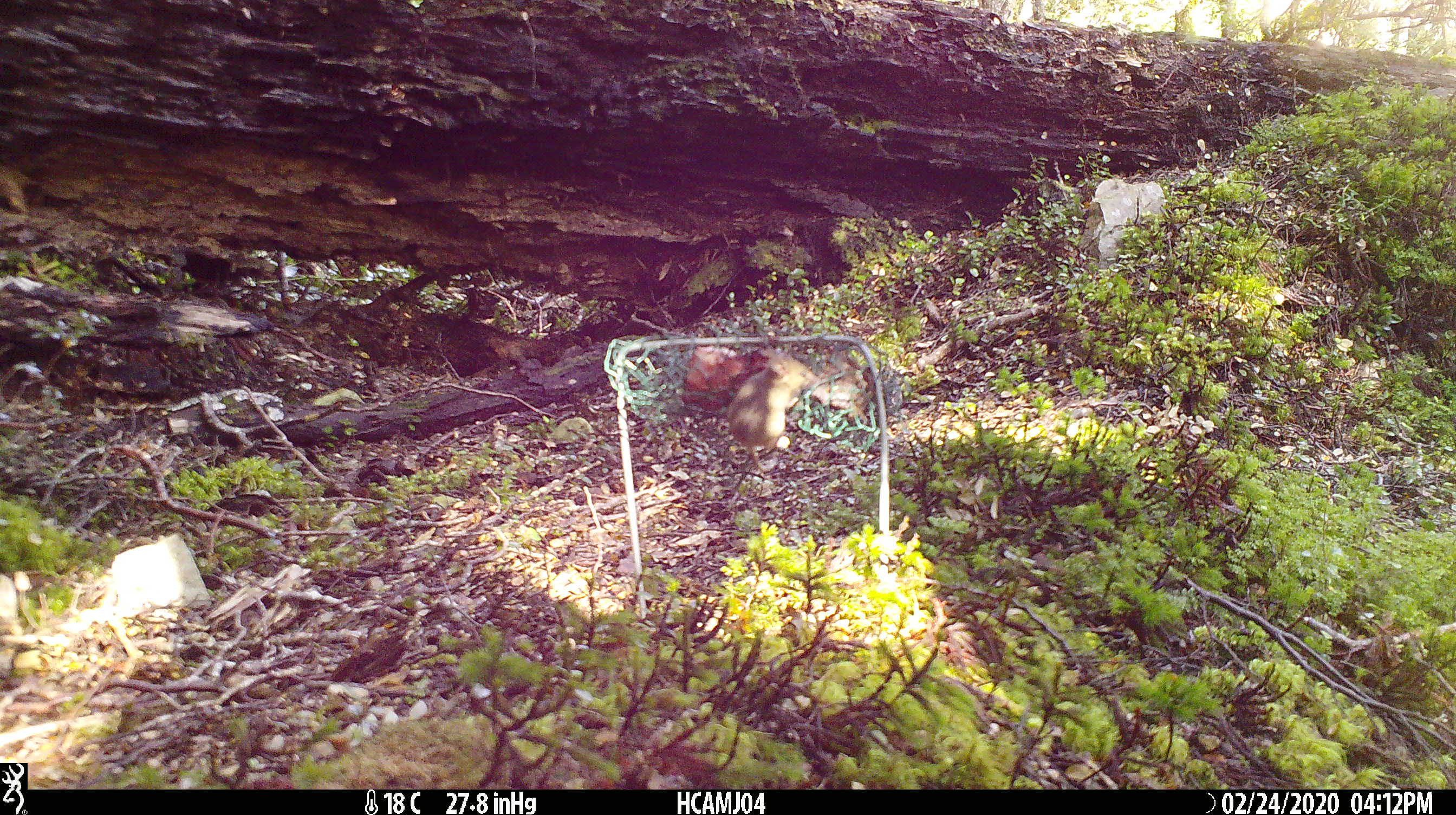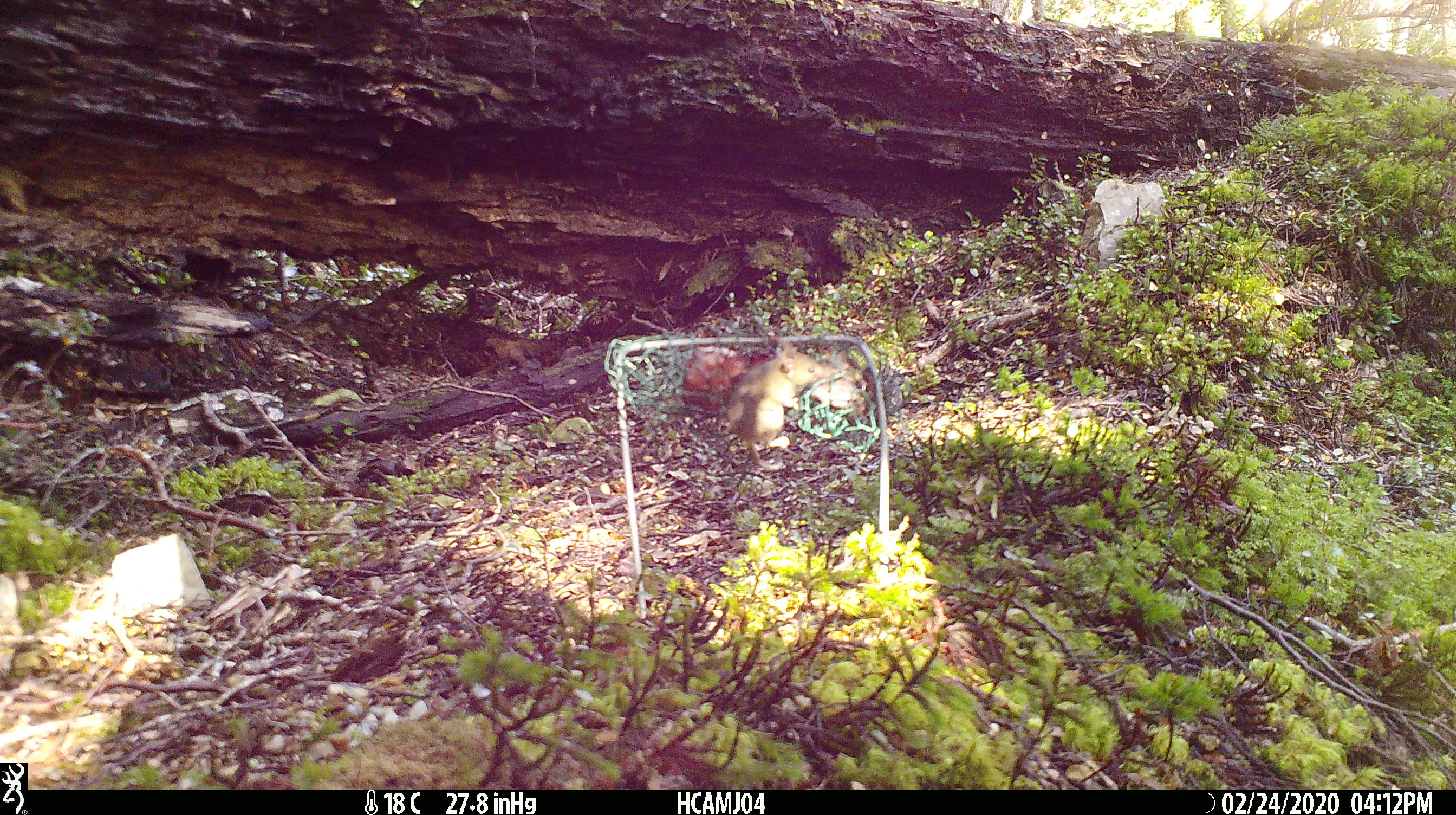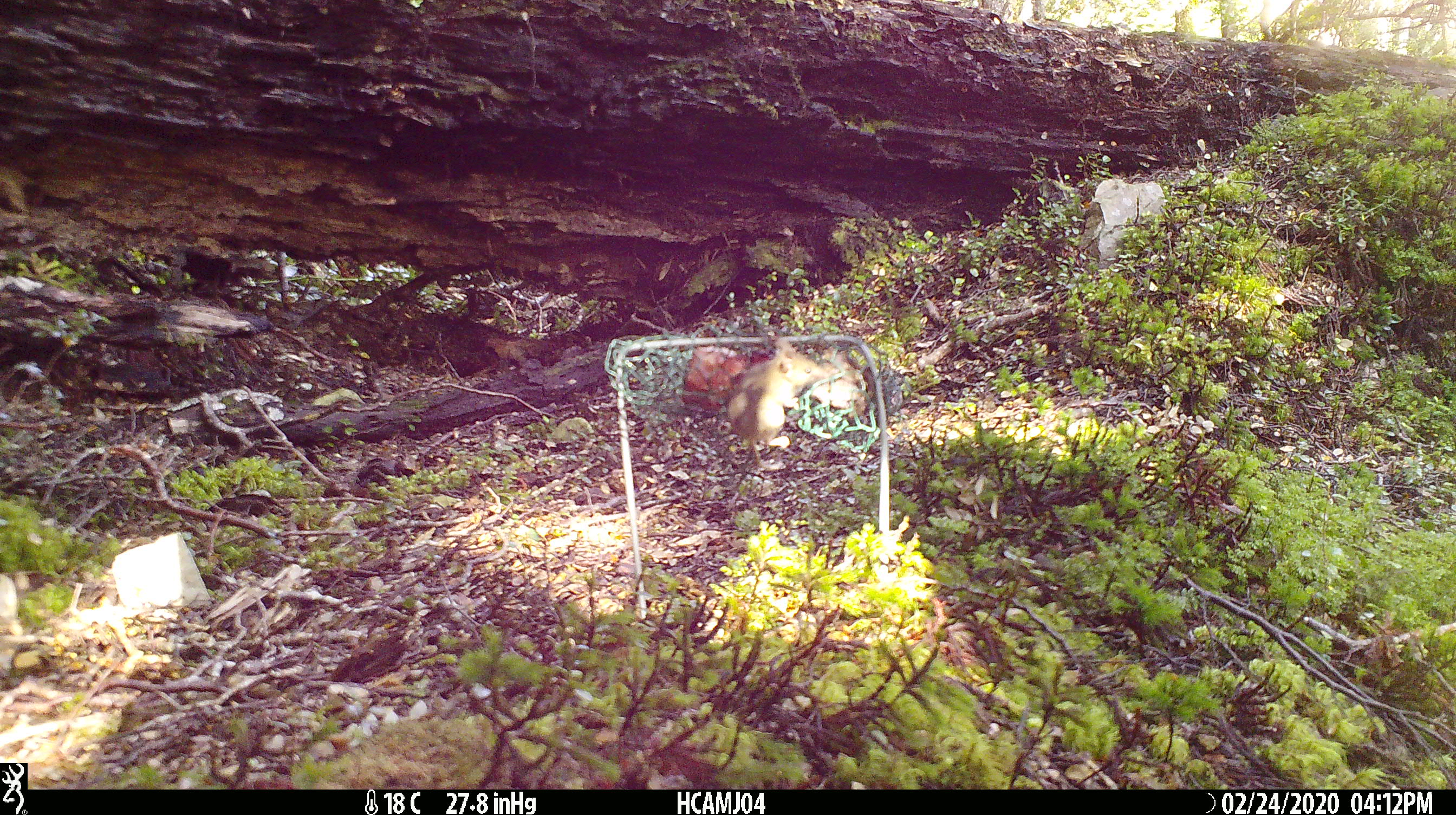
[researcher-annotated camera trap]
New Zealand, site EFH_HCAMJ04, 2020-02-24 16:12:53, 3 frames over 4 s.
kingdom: Animalia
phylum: Chordata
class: Mammalia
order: Rodentia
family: Muridae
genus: Mus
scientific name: Mus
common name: mouse